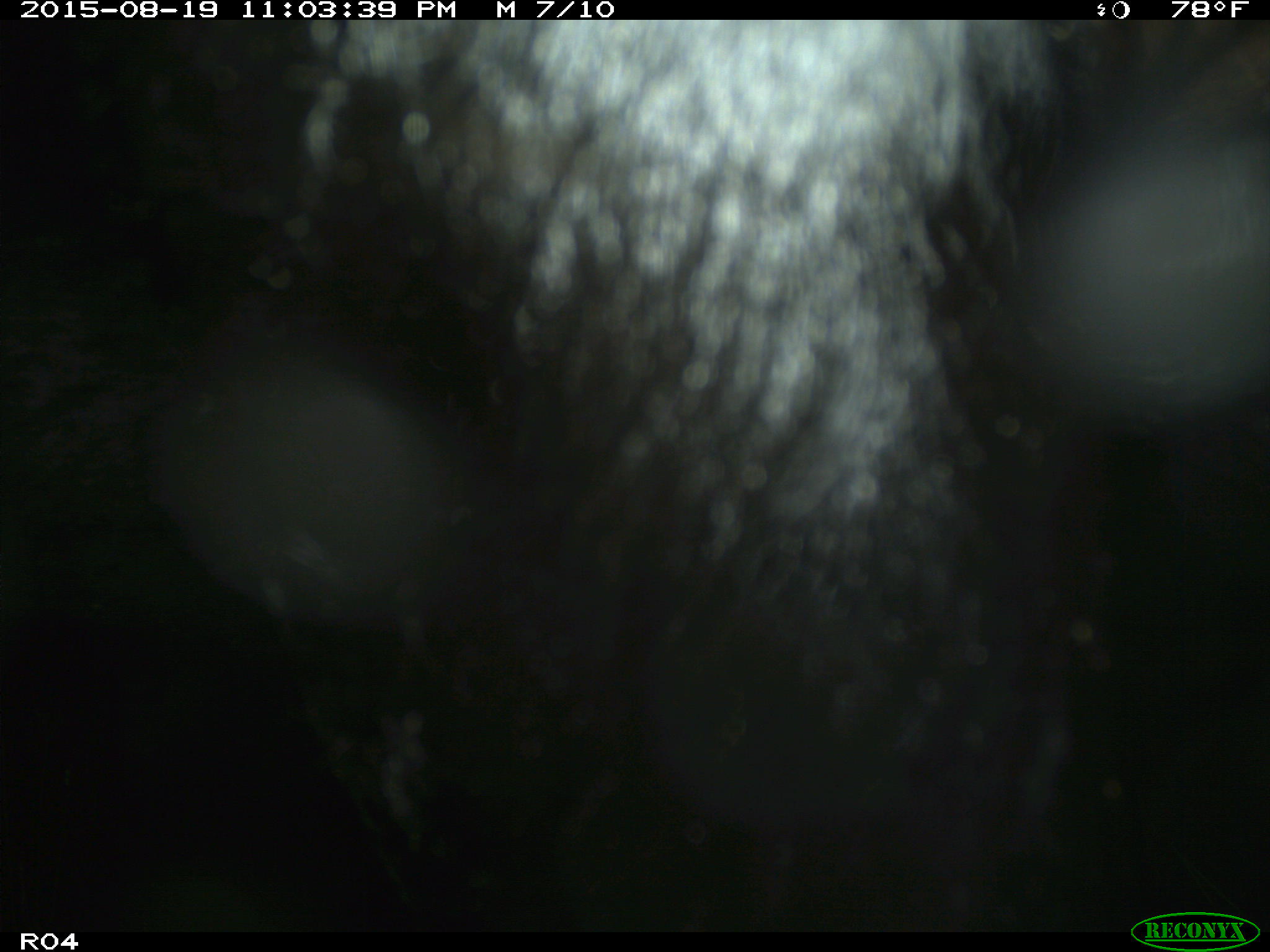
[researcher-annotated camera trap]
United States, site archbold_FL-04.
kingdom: Animalia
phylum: Chordata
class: Mammalia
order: Artiodactyla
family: Bovidae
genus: Bos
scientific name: Bos taurus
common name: domestic cow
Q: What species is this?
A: Bos taurus (domestic cow).